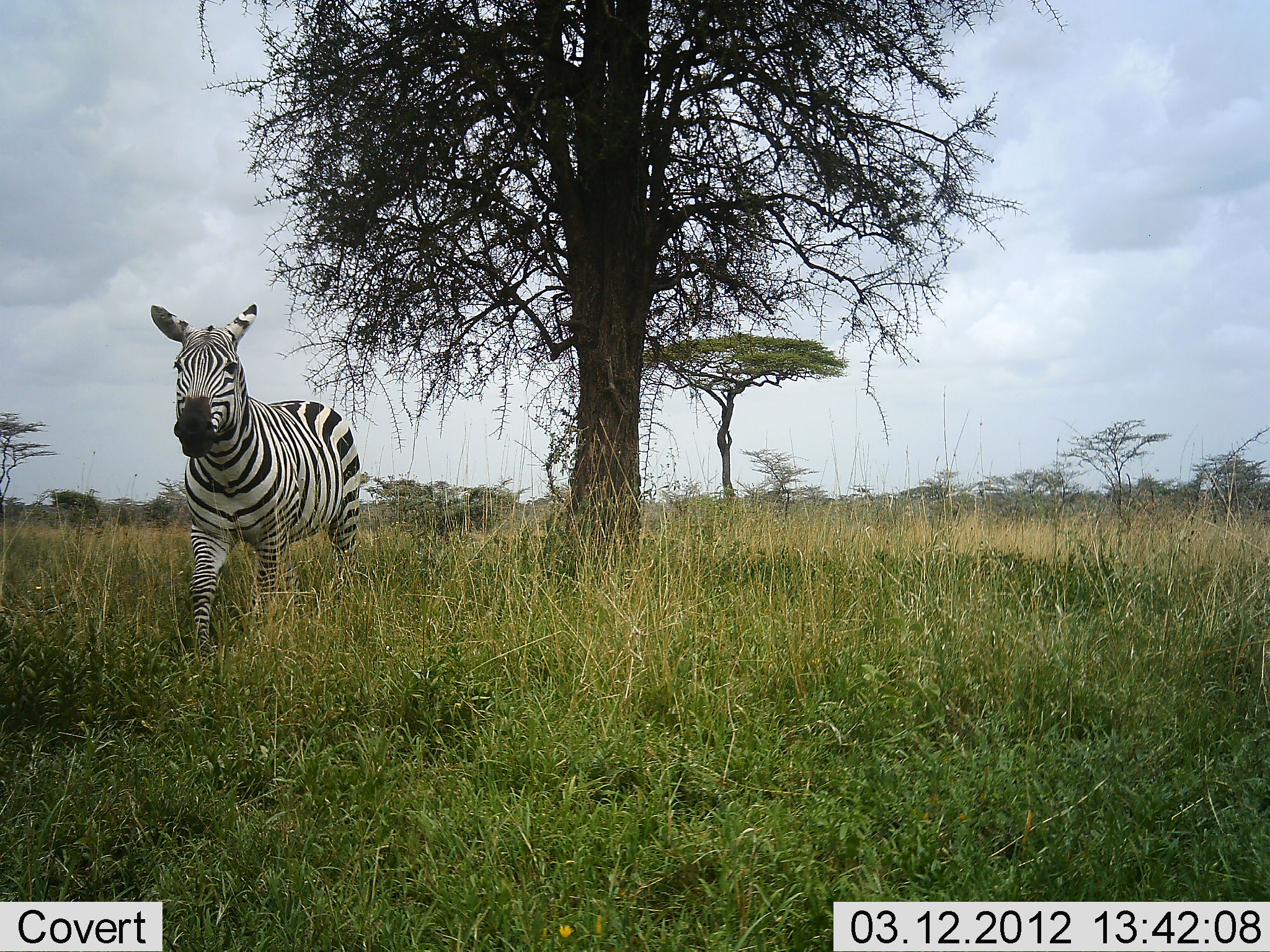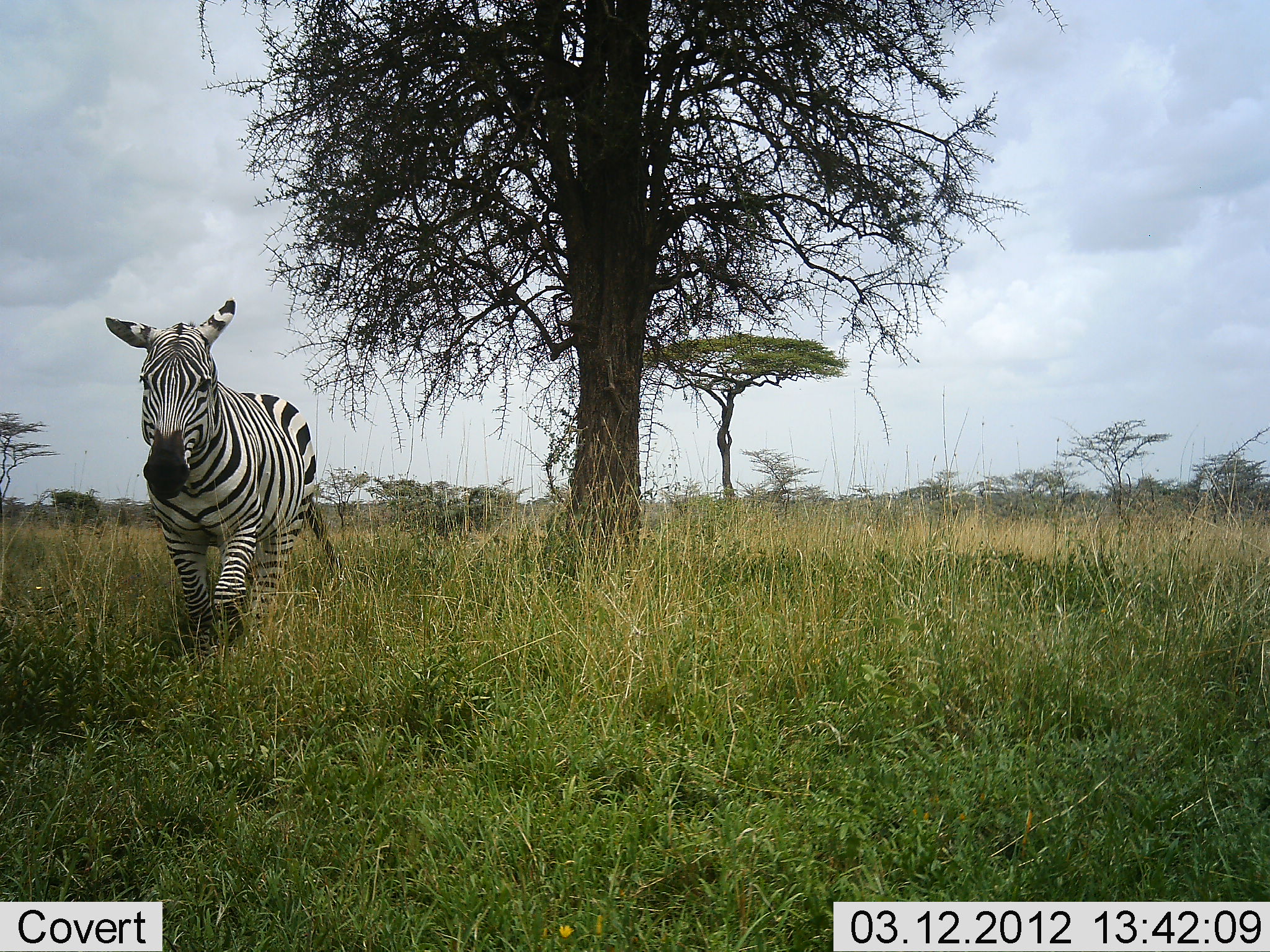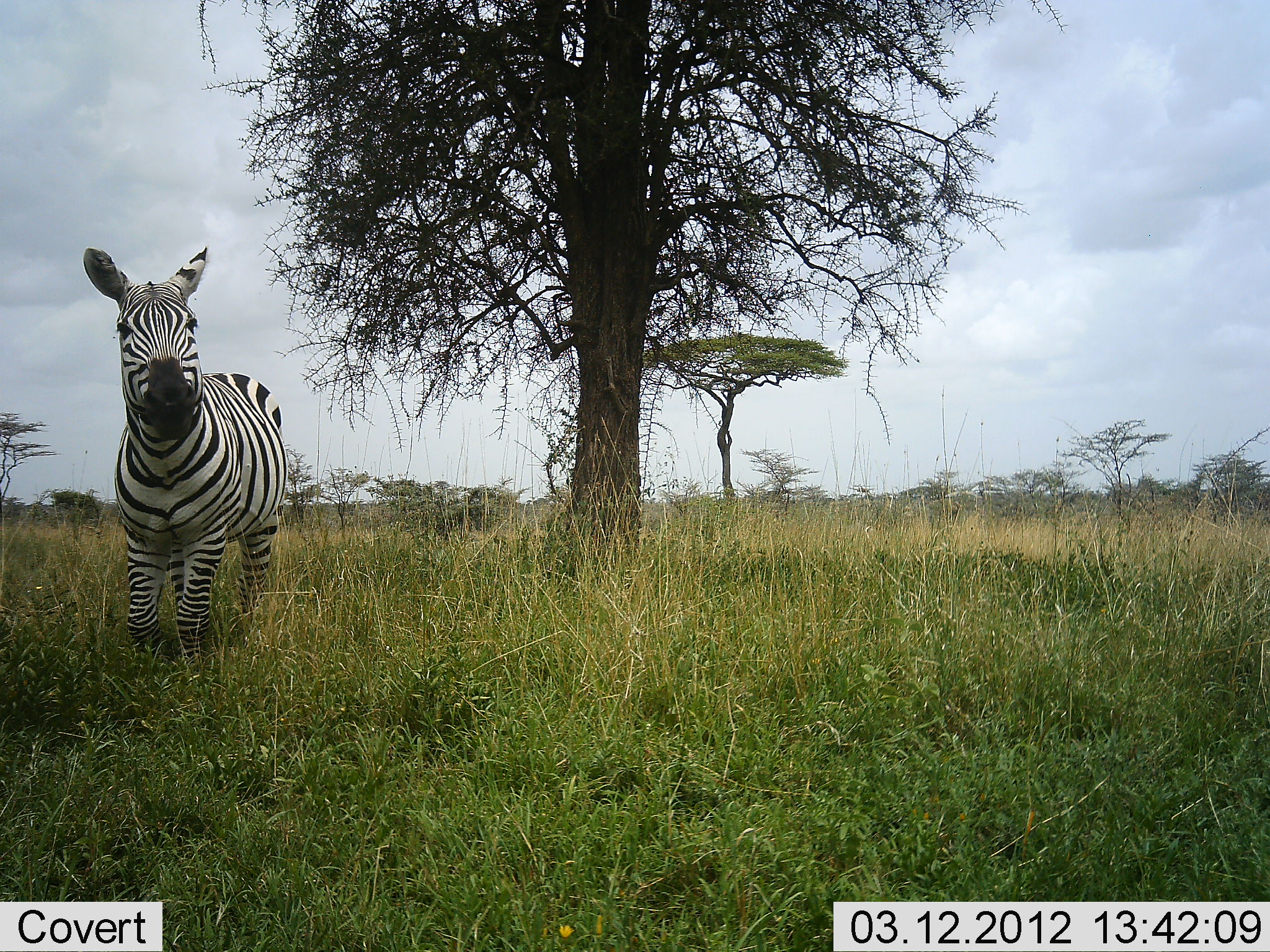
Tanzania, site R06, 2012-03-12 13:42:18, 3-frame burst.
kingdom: Animalia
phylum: Chordata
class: Mammalia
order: Perissodactyla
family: Equidae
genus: Equus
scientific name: Equus quagga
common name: plains zebra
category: zebra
Zebra (plains zebra) (Equus quagga), count 1. Behavior (volunteer vote fractions): standing 4%, resting 0%, moving 100%, interacting 4%. Young present (vote fraction): 0%. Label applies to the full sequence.